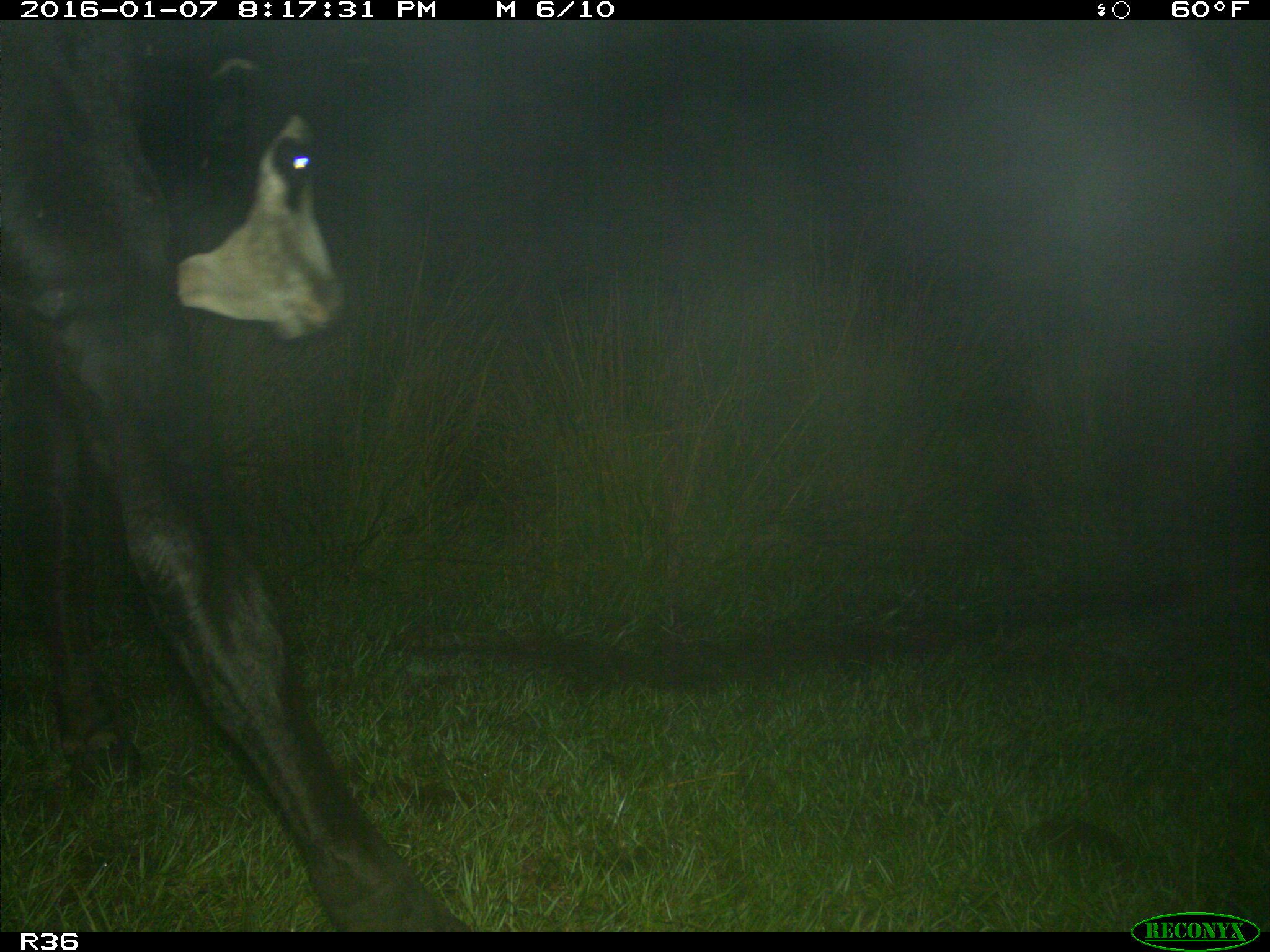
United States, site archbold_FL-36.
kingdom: Animalia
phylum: Chordata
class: Mammalia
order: Artiodactyla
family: Bovidae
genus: Bos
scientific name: Bos taurus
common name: domestic cow